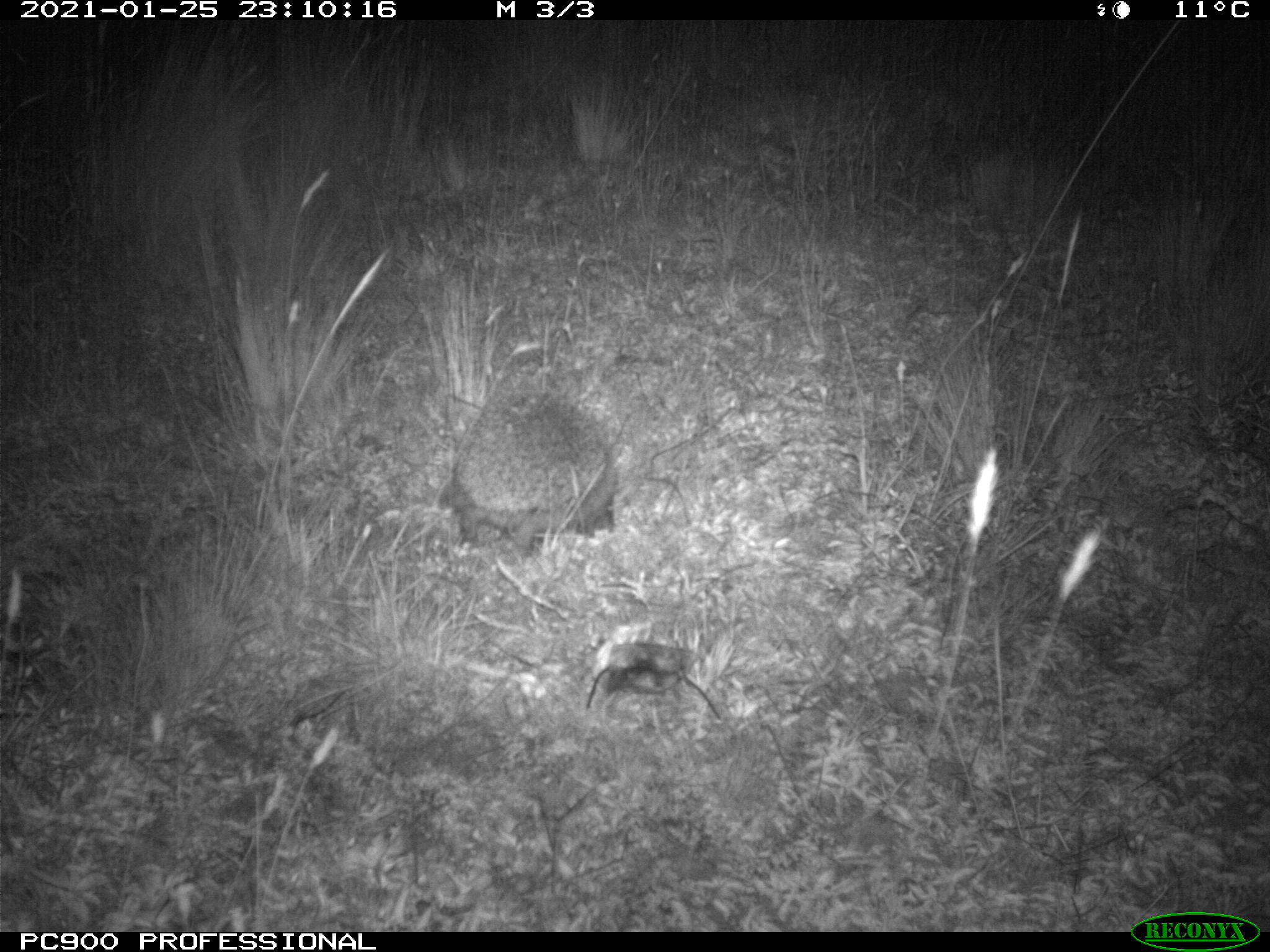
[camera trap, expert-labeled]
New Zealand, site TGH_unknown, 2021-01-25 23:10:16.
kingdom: Animalia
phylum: Chordata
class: Mammalia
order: Eulipotyphla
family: Erinaceidae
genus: Erinaceus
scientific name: Erinaceus europaeus europaeus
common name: european hedgehog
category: hedgehog